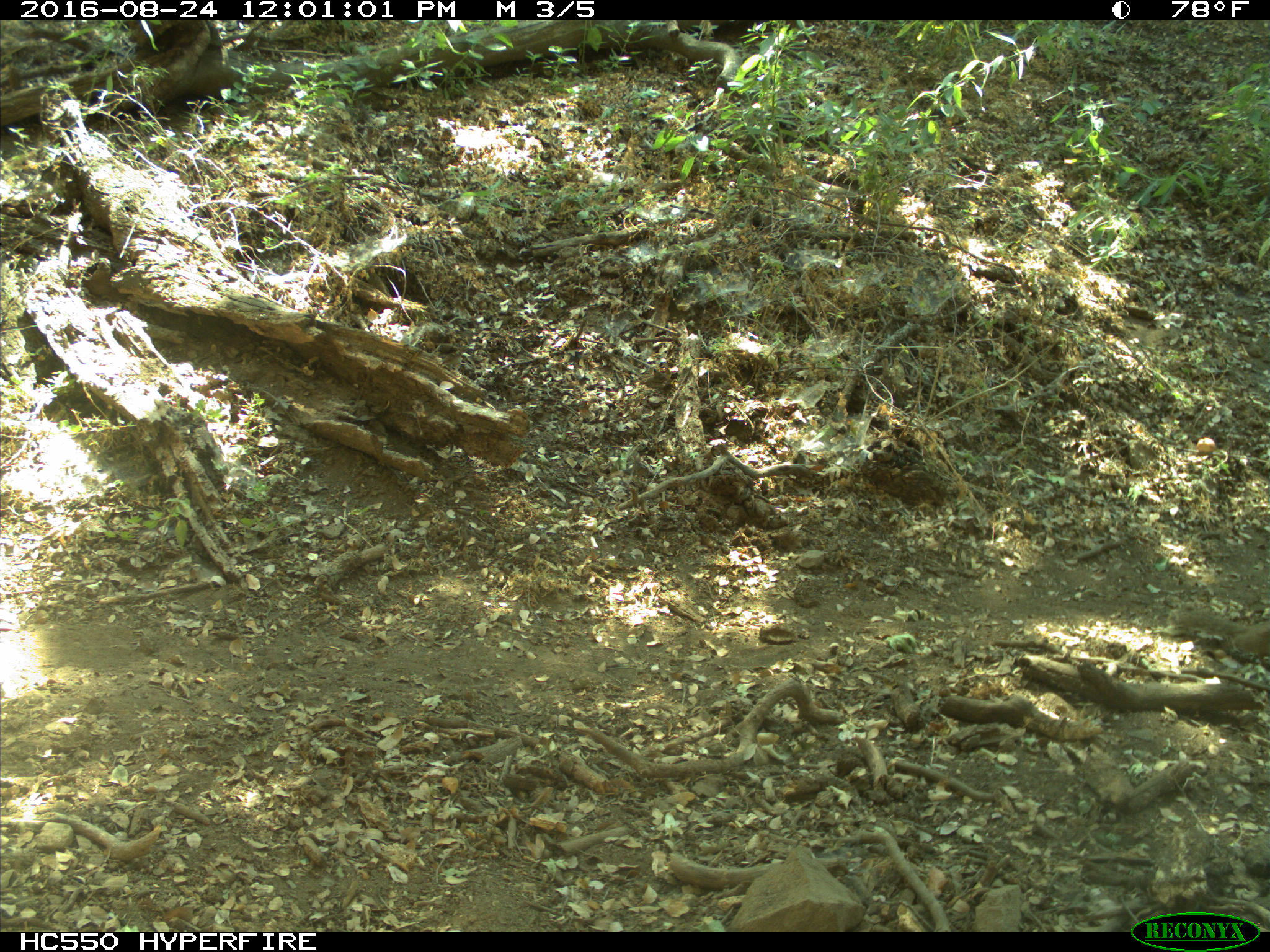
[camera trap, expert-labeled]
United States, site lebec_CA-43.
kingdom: Animalia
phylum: Chordata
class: Mammalia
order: Rodentia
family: Sciuridae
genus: Otospermophilus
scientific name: Otospermophilus beecheyi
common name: california ground squirrel